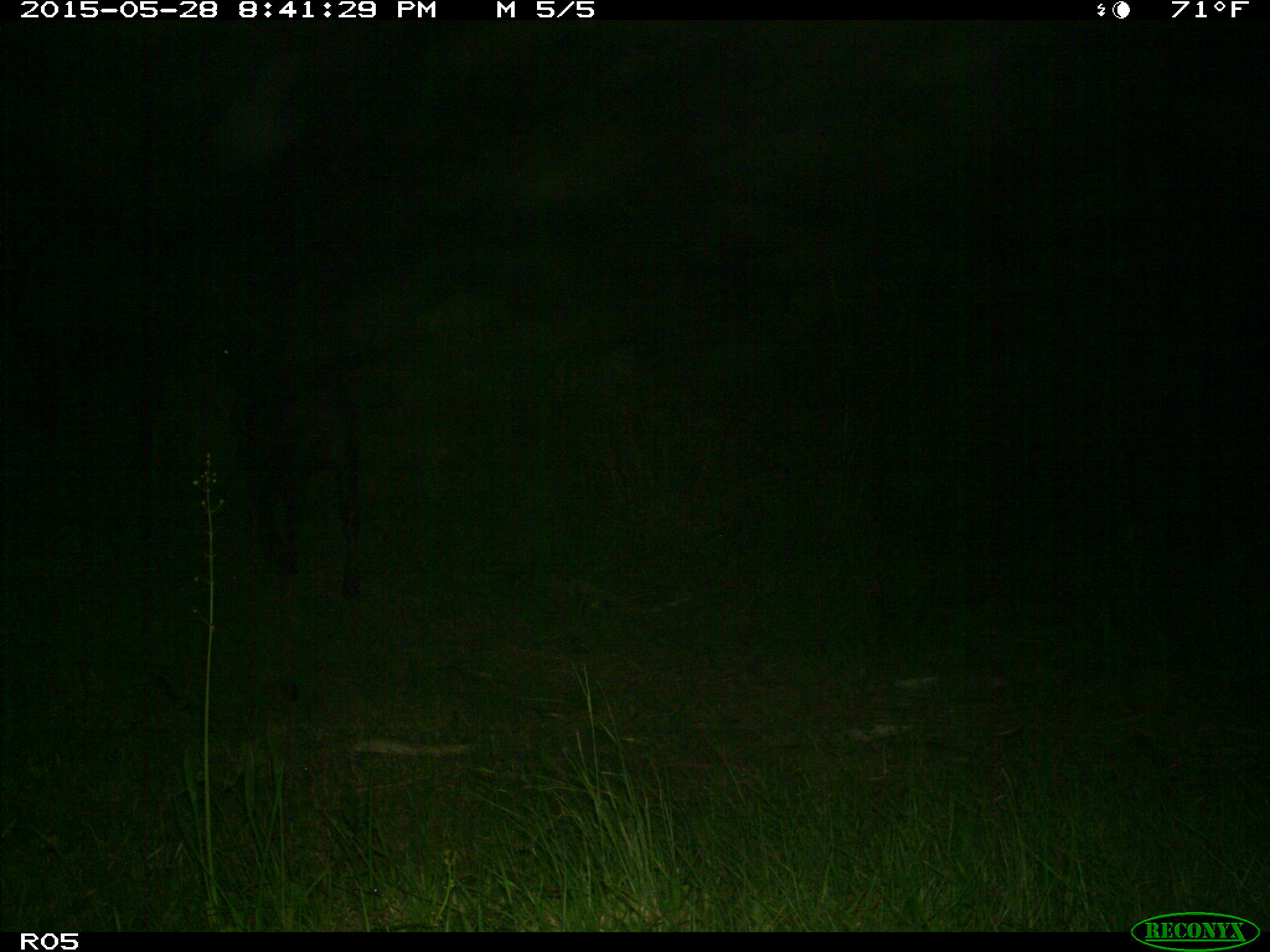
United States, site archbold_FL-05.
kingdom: Animalia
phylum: Chordata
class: Mammalia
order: Artiodactyla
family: Bovidae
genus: Bos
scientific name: Bos taurus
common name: domestic cow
Bos taurus (domestic cow).